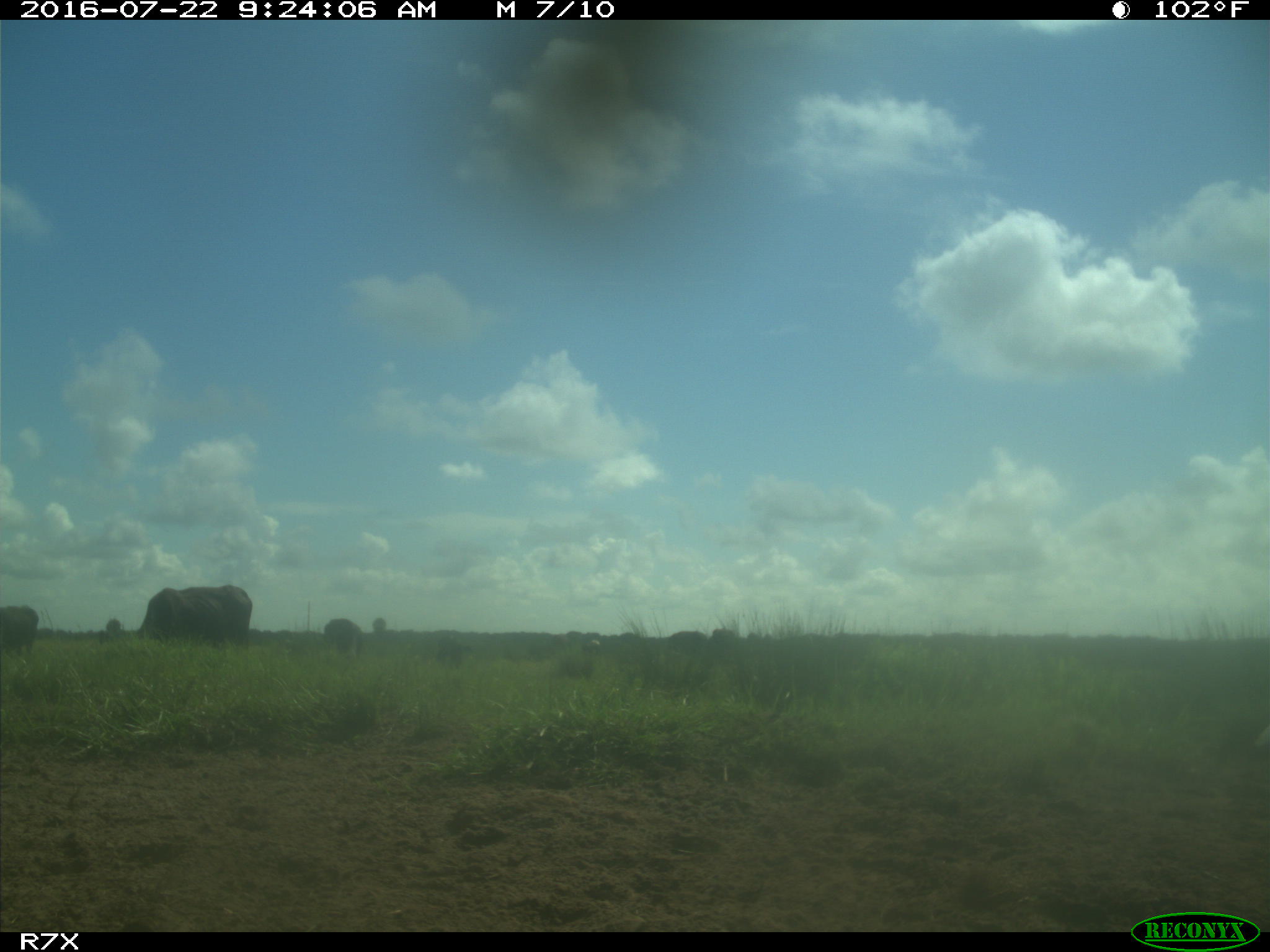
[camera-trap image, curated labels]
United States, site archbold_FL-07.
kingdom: Animalia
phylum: Chordata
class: Mammalia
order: Artiodactyla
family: Bovidae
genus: Bos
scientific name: Bos taurus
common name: domestic cow